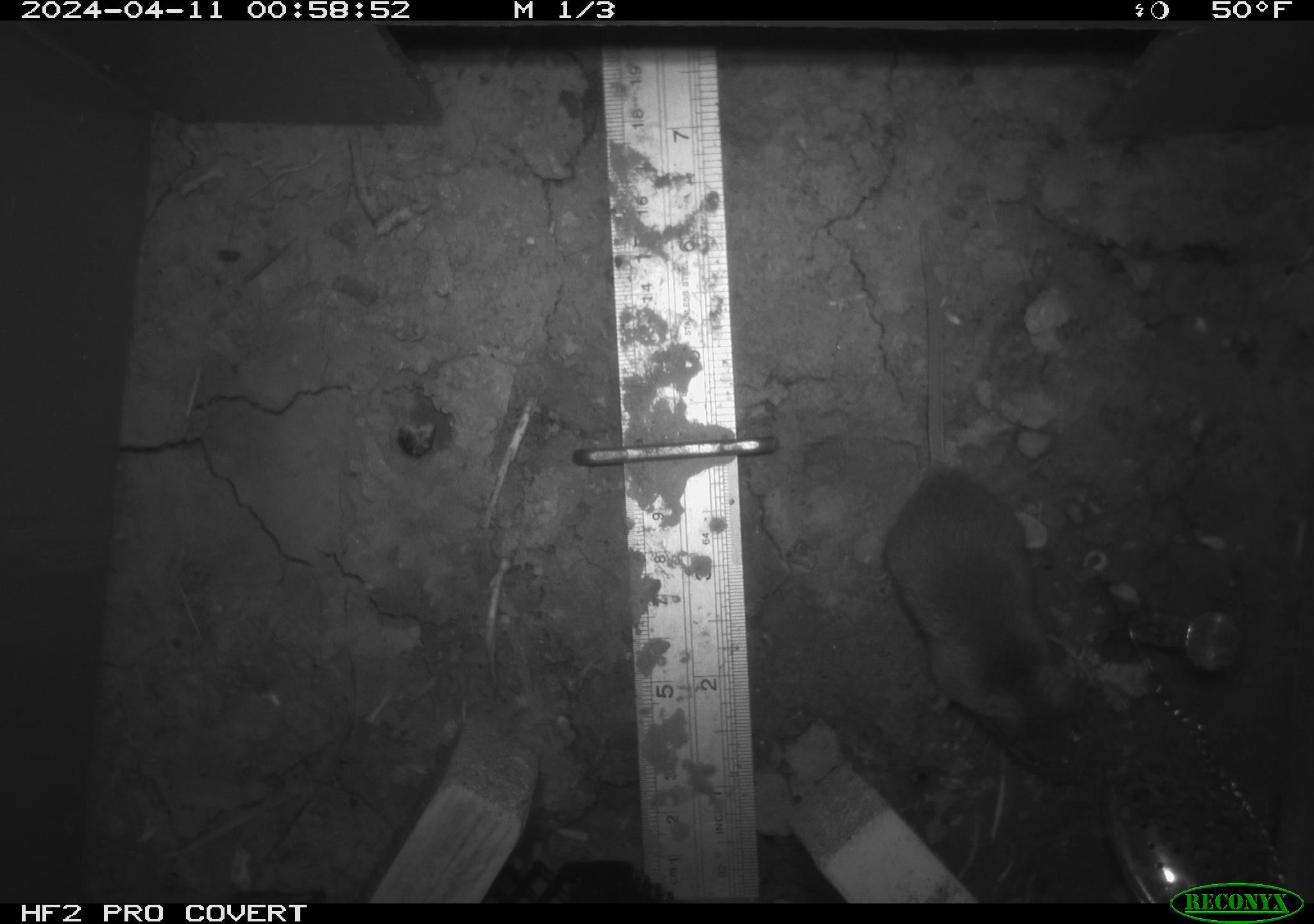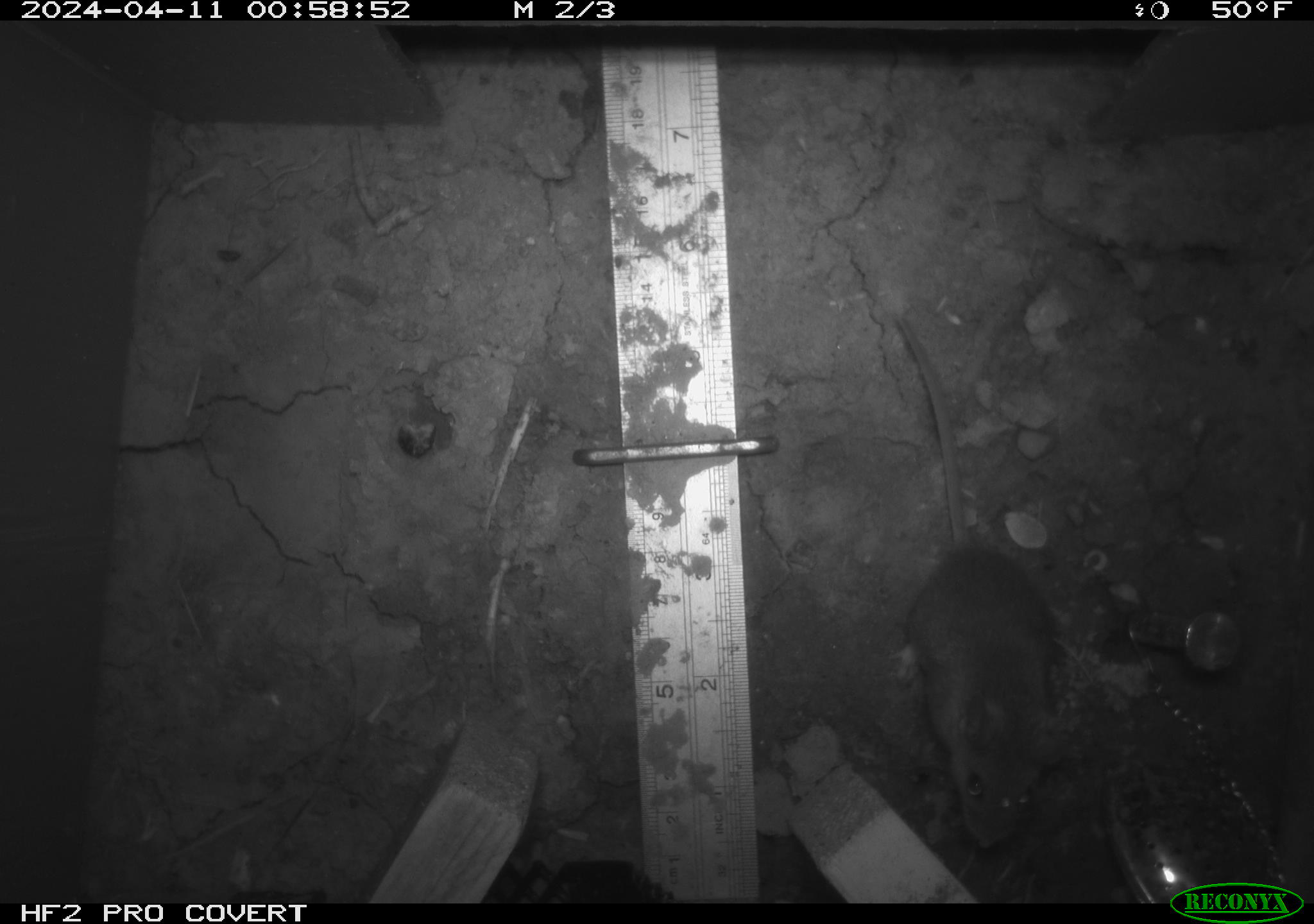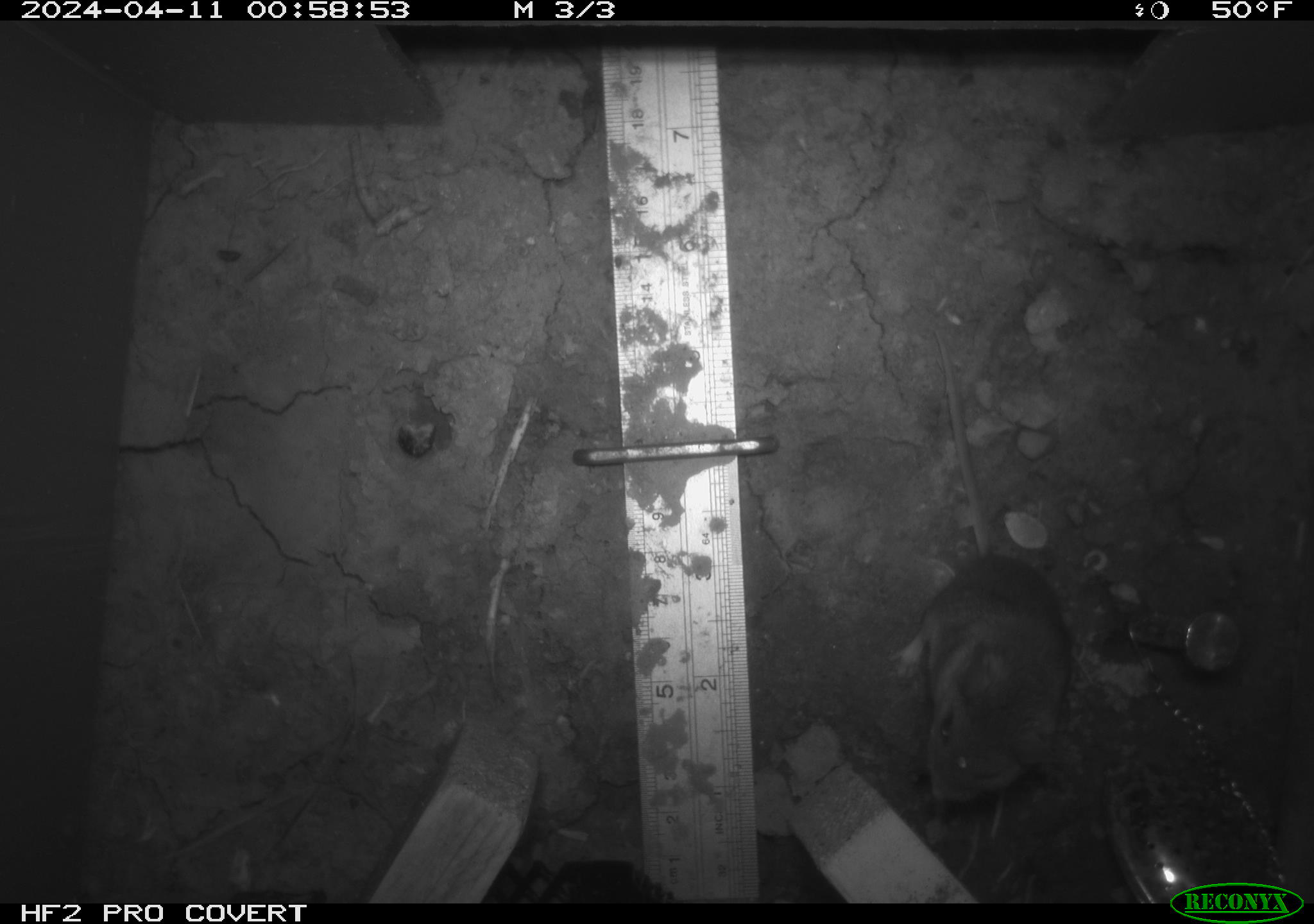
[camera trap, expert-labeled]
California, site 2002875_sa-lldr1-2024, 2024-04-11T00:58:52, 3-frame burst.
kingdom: Animalia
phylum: Chordata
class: Mammalia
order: Rodentia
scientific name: Rodentia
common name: mouse species